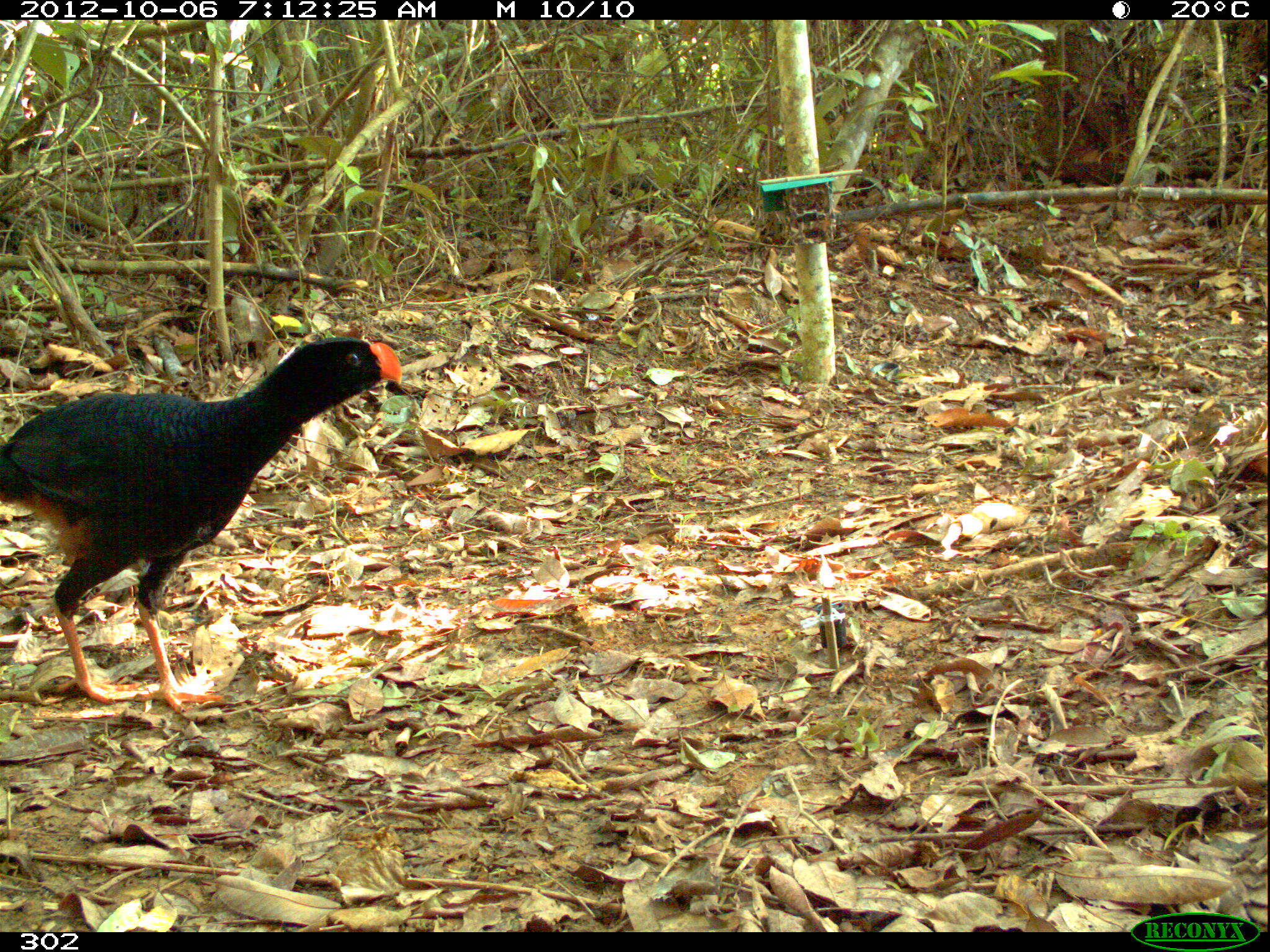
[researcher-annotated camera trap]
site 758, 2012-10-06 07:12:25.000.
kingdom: Animalia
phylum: Chordata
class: Aves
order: Galliformes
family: Cracidae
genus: Mitu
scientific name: Mitu tuberosum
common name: razor-billed curassow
Mitu tuberosum (razor-billed curassow).